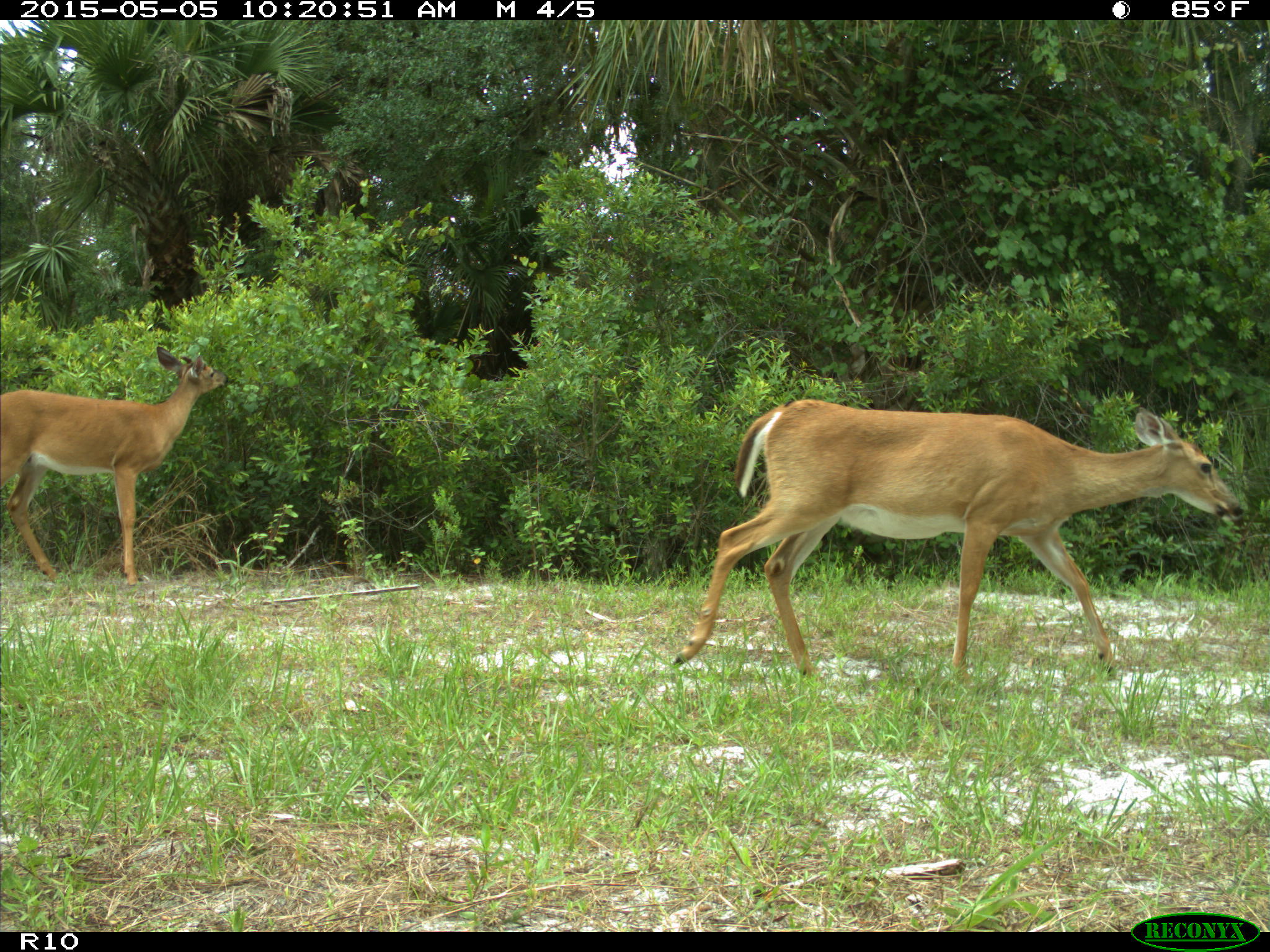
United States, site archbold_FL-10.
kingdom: Animalia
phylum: Chordata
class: Mammalia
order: Artiodactyla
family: Cervidae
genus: Odocoileus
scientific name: Odocoileus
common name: deer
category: unidentified deer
Unidentified deer (deer) (Odocoileus).